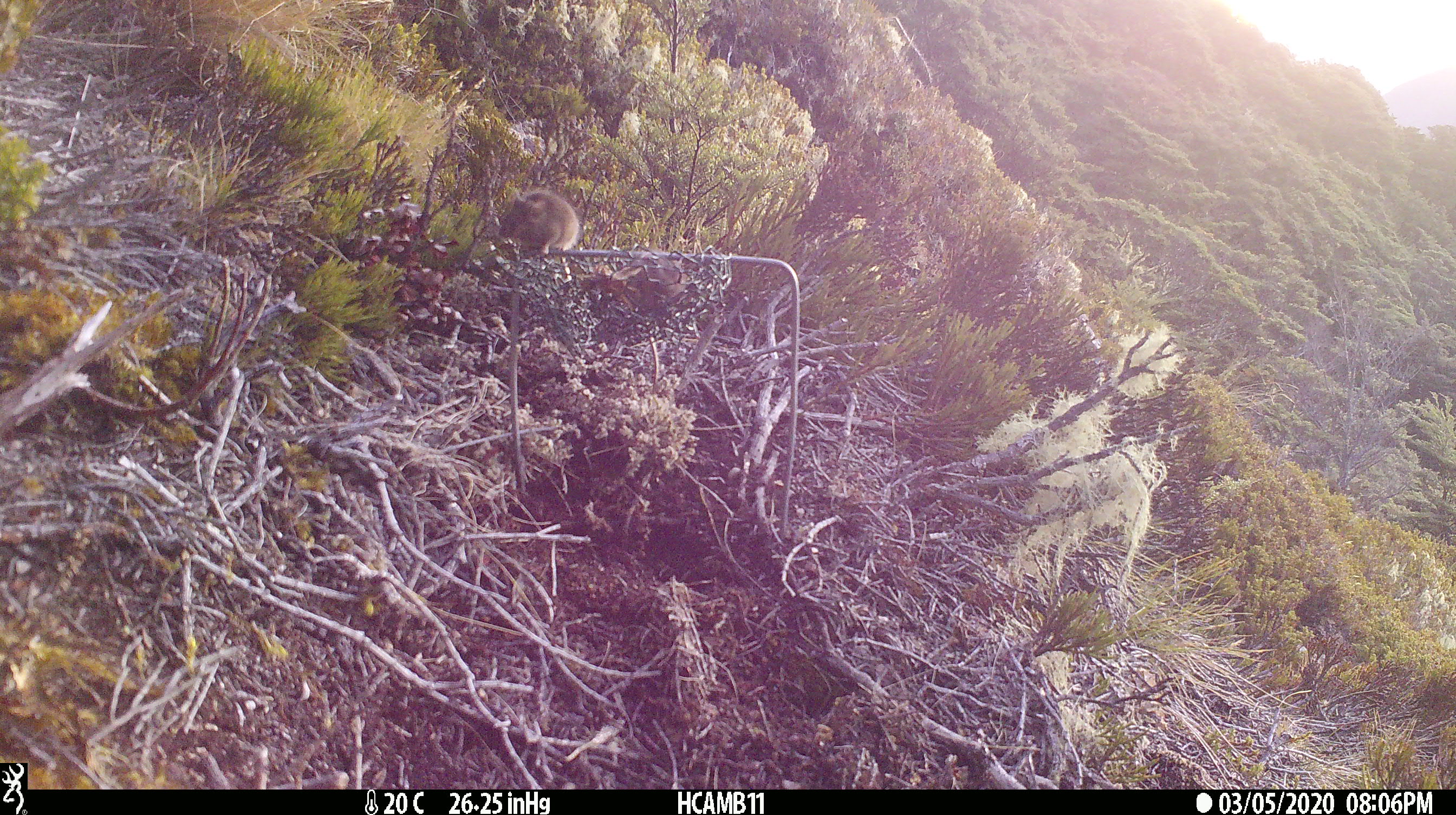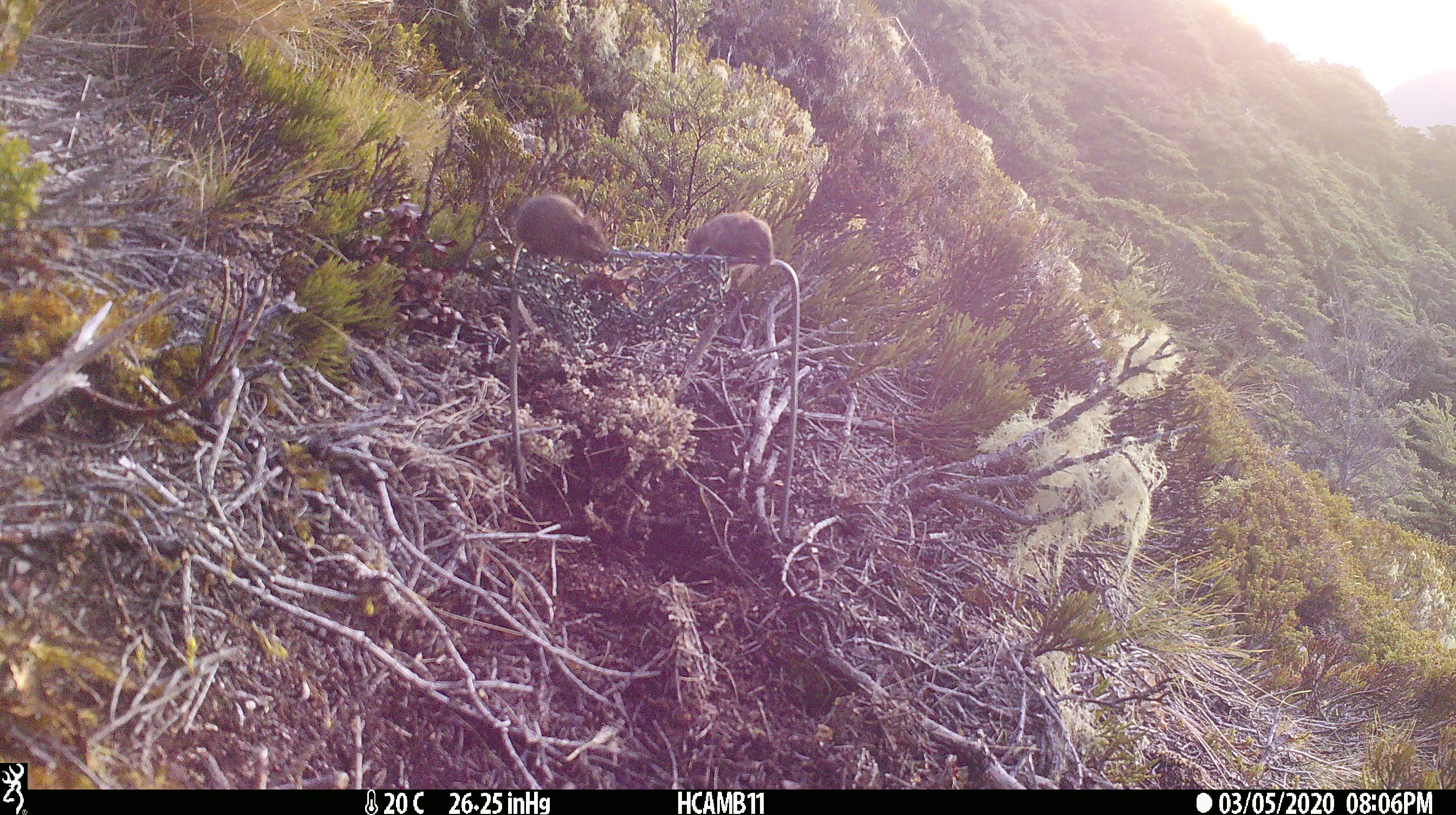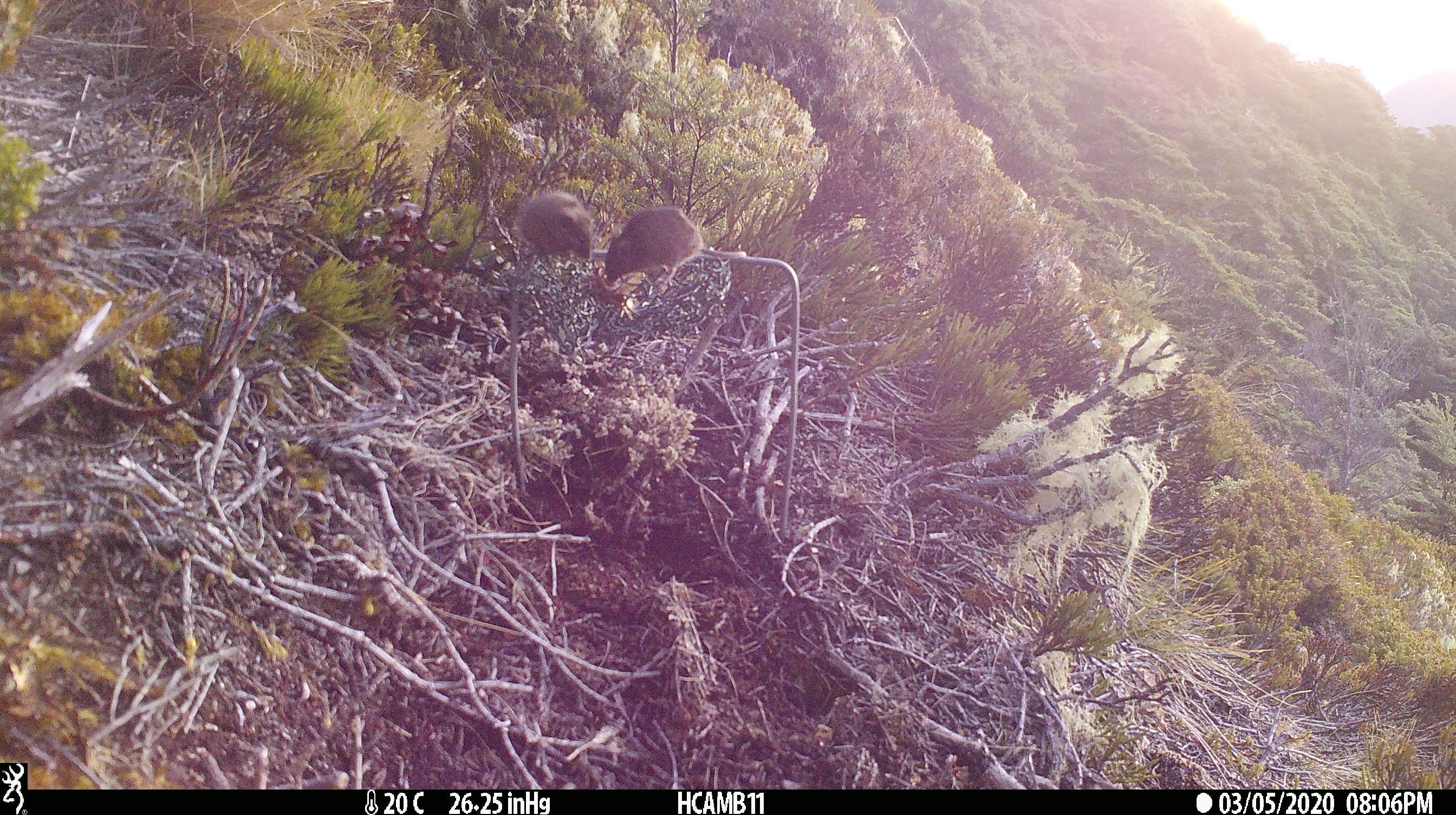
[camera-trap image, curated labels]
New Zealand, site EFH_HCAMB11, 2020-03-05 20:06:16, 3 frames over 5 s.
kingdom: Animalia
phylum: Chordata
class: Mammalia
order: Rodentia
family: Muridae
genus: Mus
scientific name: Mus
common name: mouse